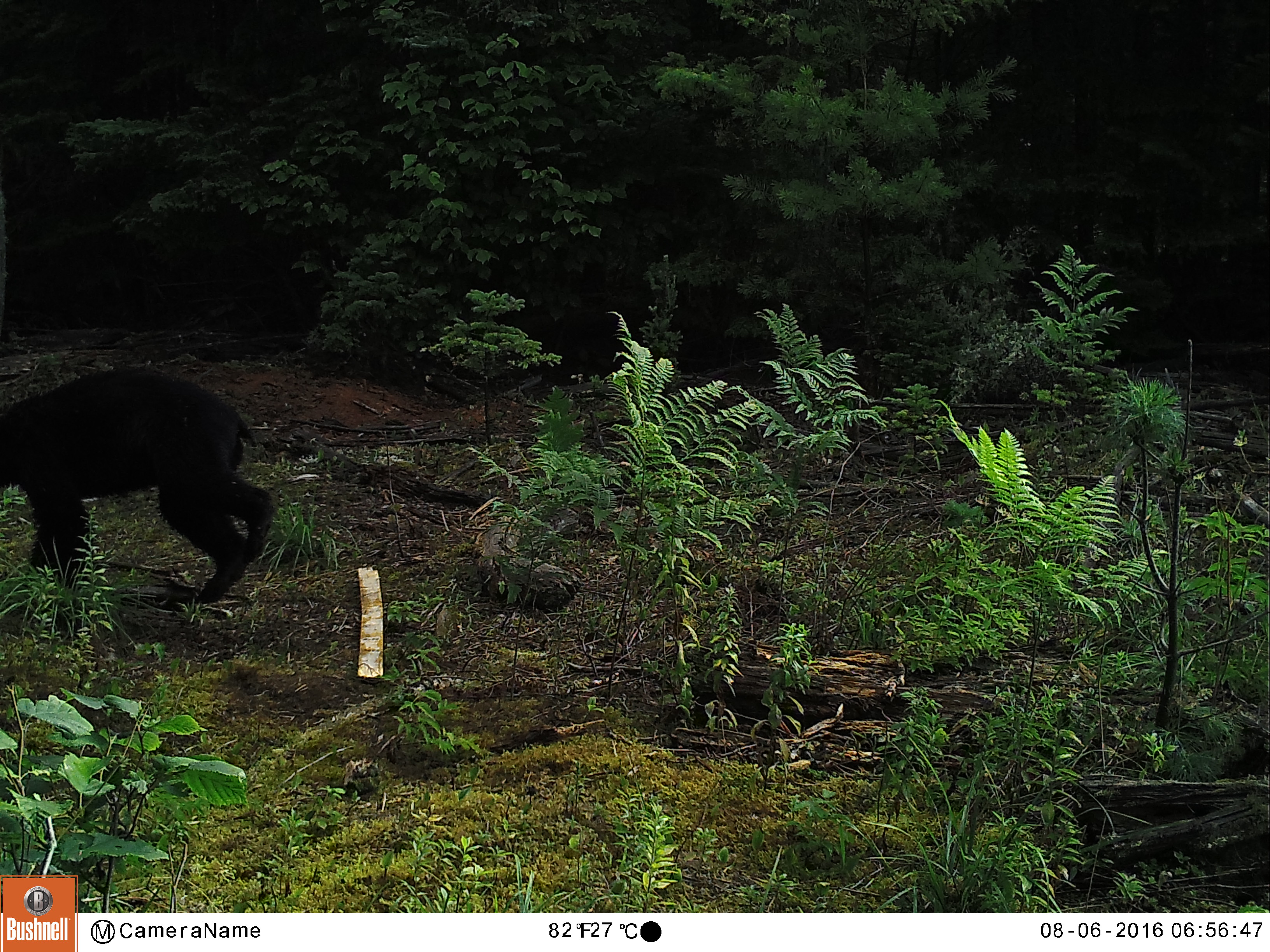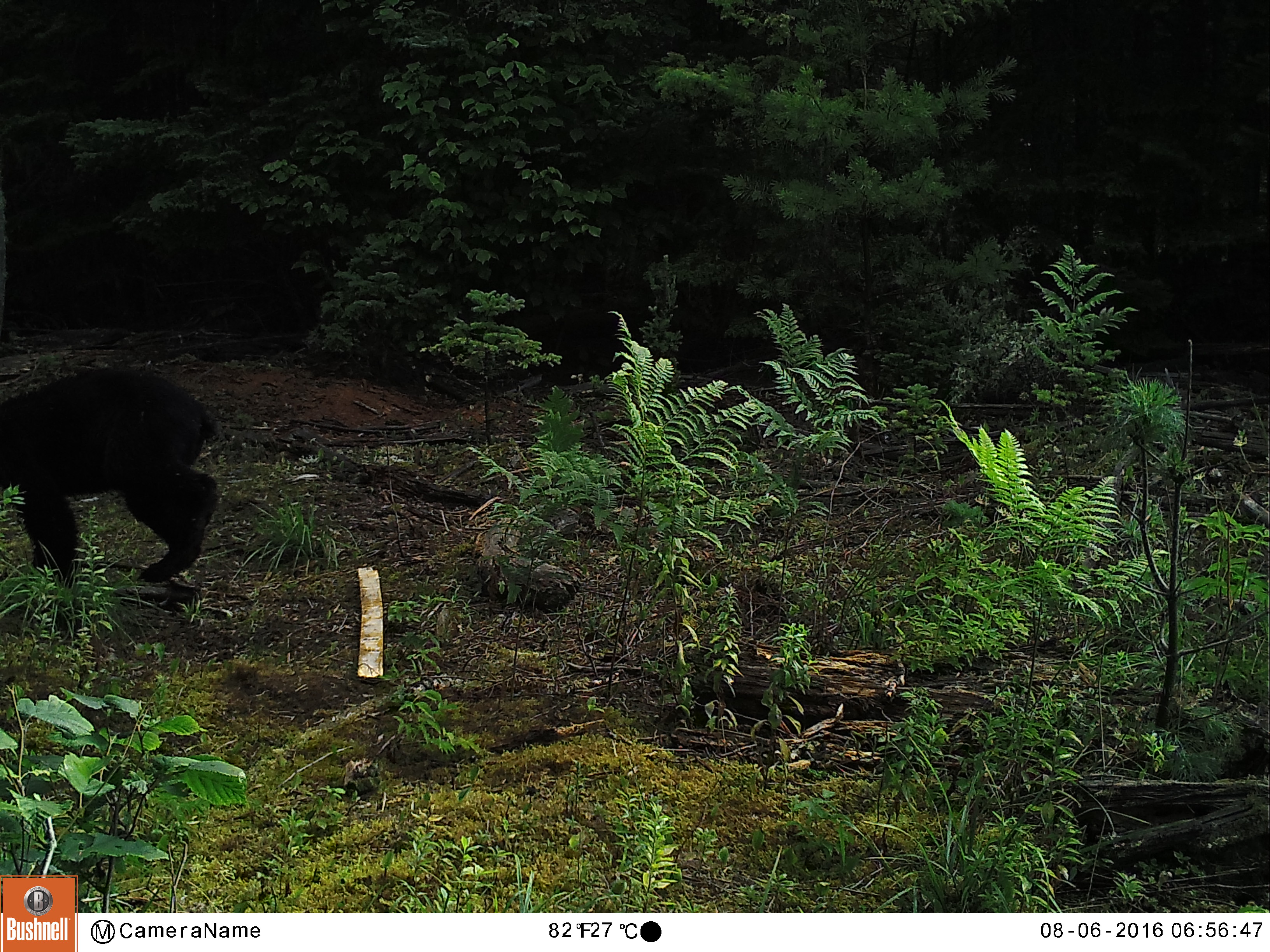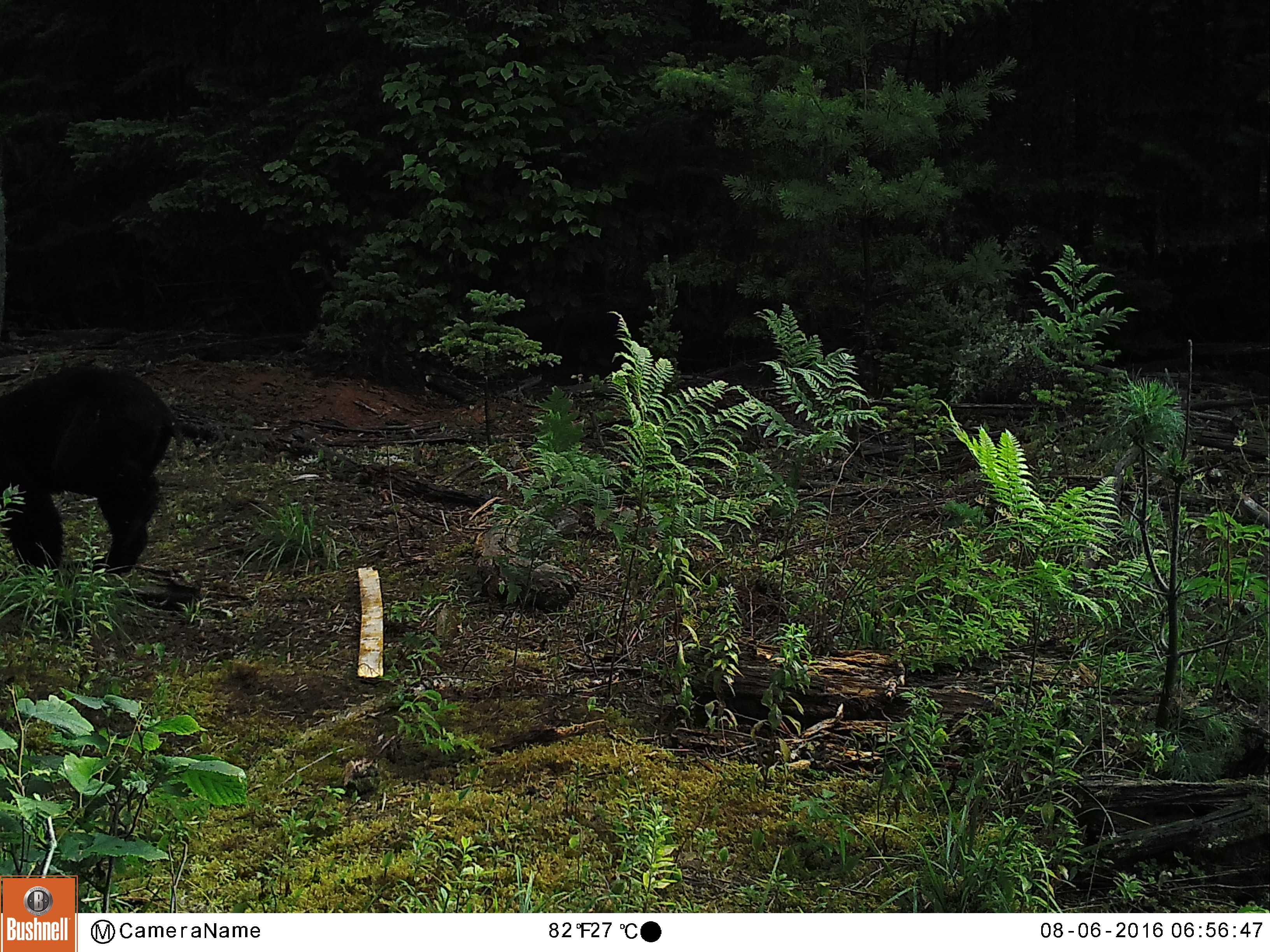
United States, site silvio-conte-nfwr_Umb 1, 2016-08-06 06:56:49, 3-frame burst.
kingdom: Animalia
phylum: Chordata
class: Mammalia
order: Carnivora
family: Ursidae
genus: Ursus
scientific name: Ursus americanus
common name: black bear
Black bear (Ursus americanus).